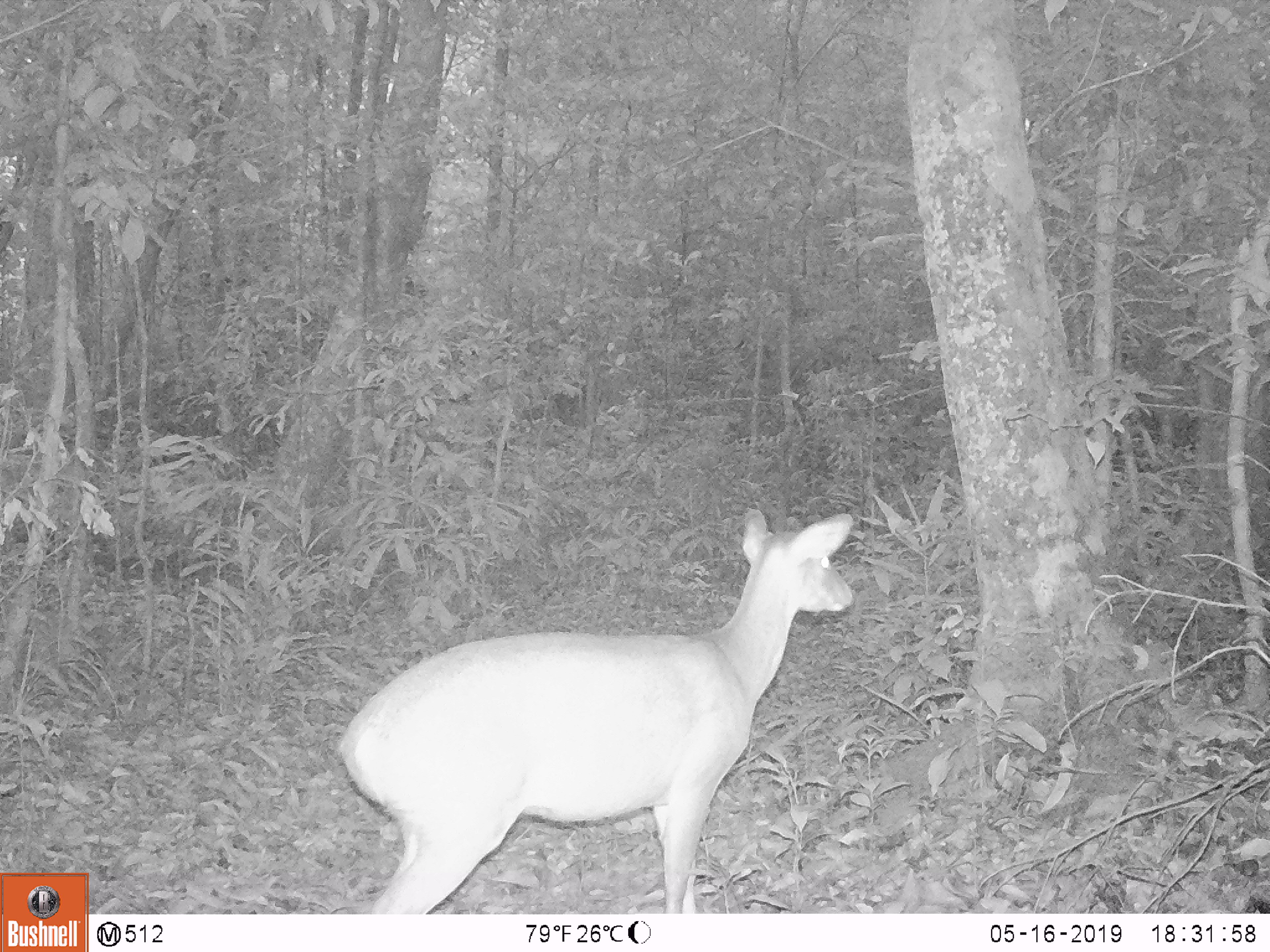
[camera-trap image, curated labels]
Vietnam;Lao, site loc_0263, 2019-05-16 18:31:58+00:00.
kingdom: Animalia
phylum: Chordata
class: Mammalia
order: Artiodactyla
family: Cervidae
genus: Muntiacus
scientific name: Muntiacus vuquangensis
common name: large-antlered muntjac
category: large antlered muntjac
Large antlered muntjac (large-antlered muntjac) (Muntiacus vuquangensis). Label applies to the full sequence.